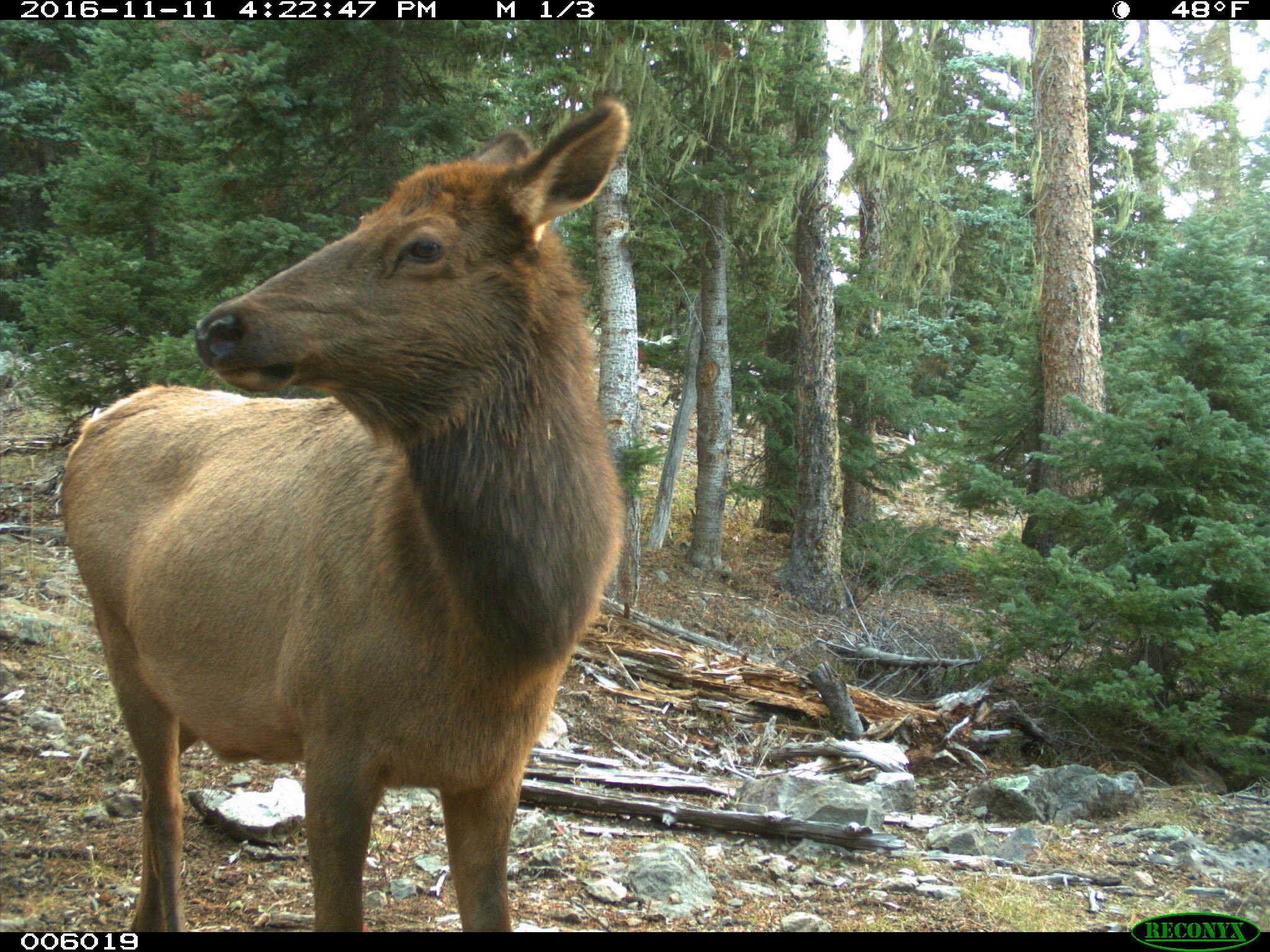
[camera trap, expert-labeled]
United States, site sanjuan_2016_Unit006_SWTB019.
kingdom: Animalia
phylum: Chordata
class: Mammalia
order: Artiodactyla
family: Cervidae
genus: Cervus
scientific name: Cervus elaphus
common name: red deer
Cervus elaphus (red deer).